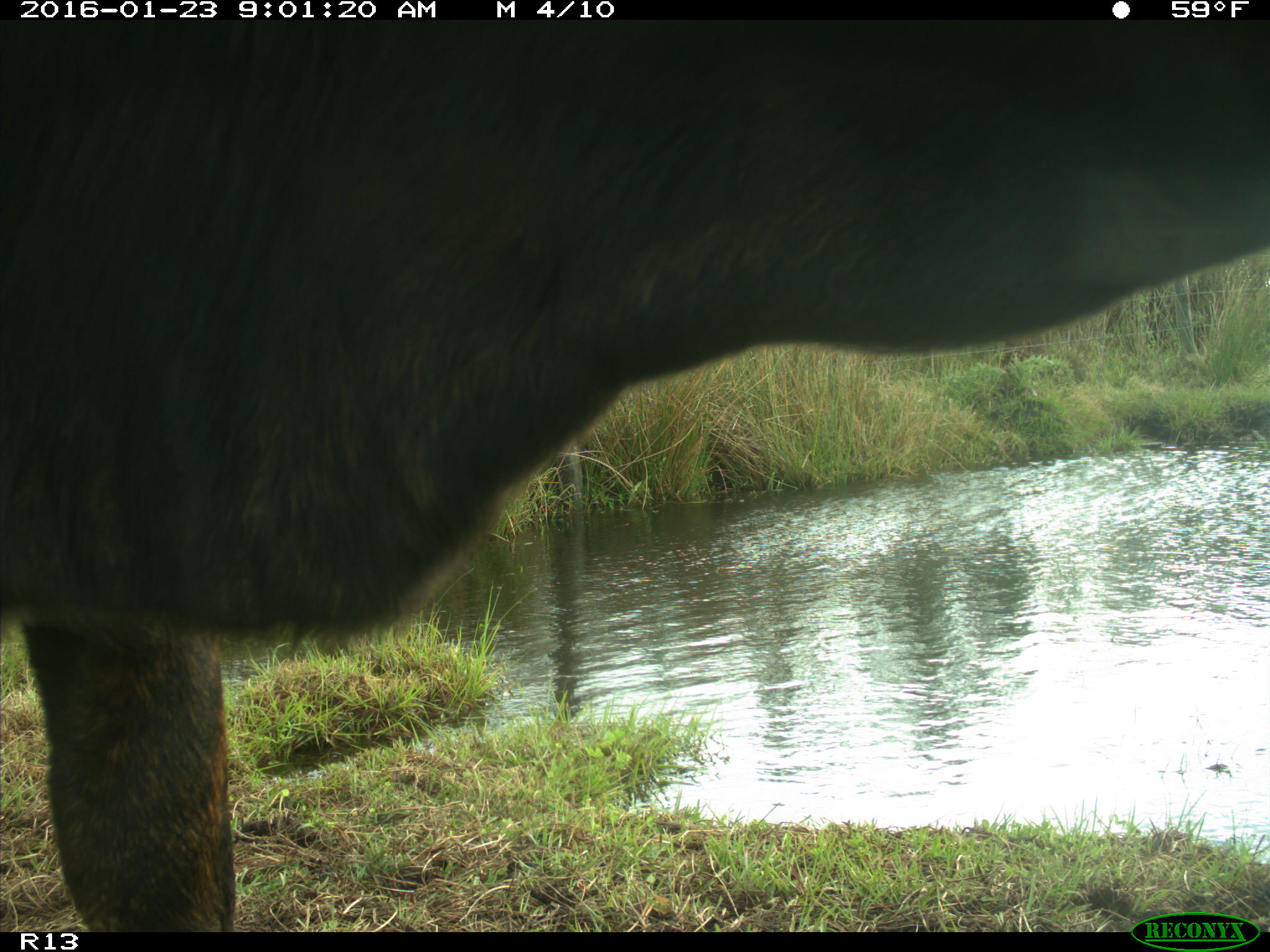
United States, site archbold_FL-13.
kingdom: Animalia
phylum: Chordata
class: Mammalia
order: Artiodactyla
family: Bovidae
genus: Bos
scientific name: Bos taurus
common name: domestic cow